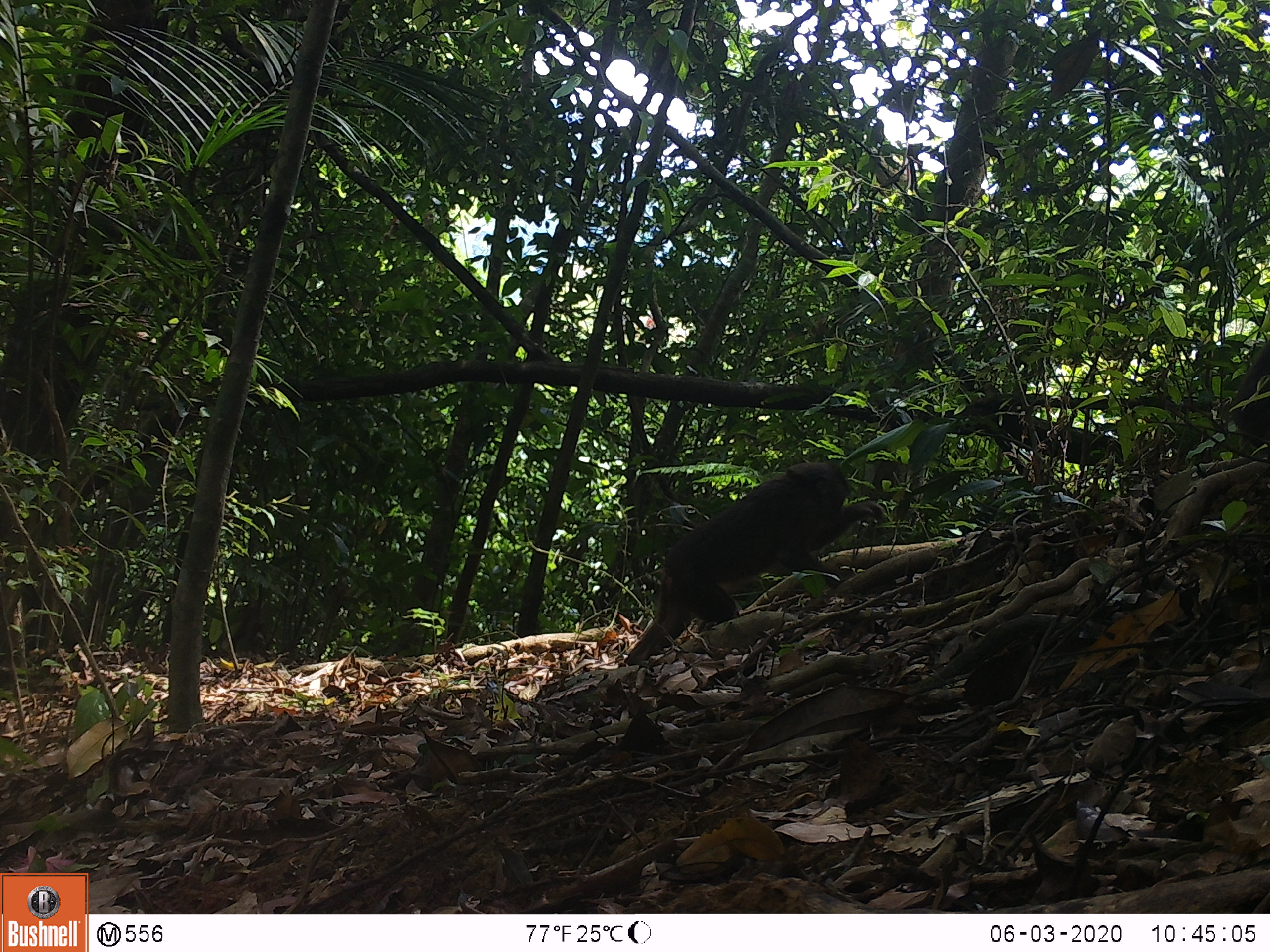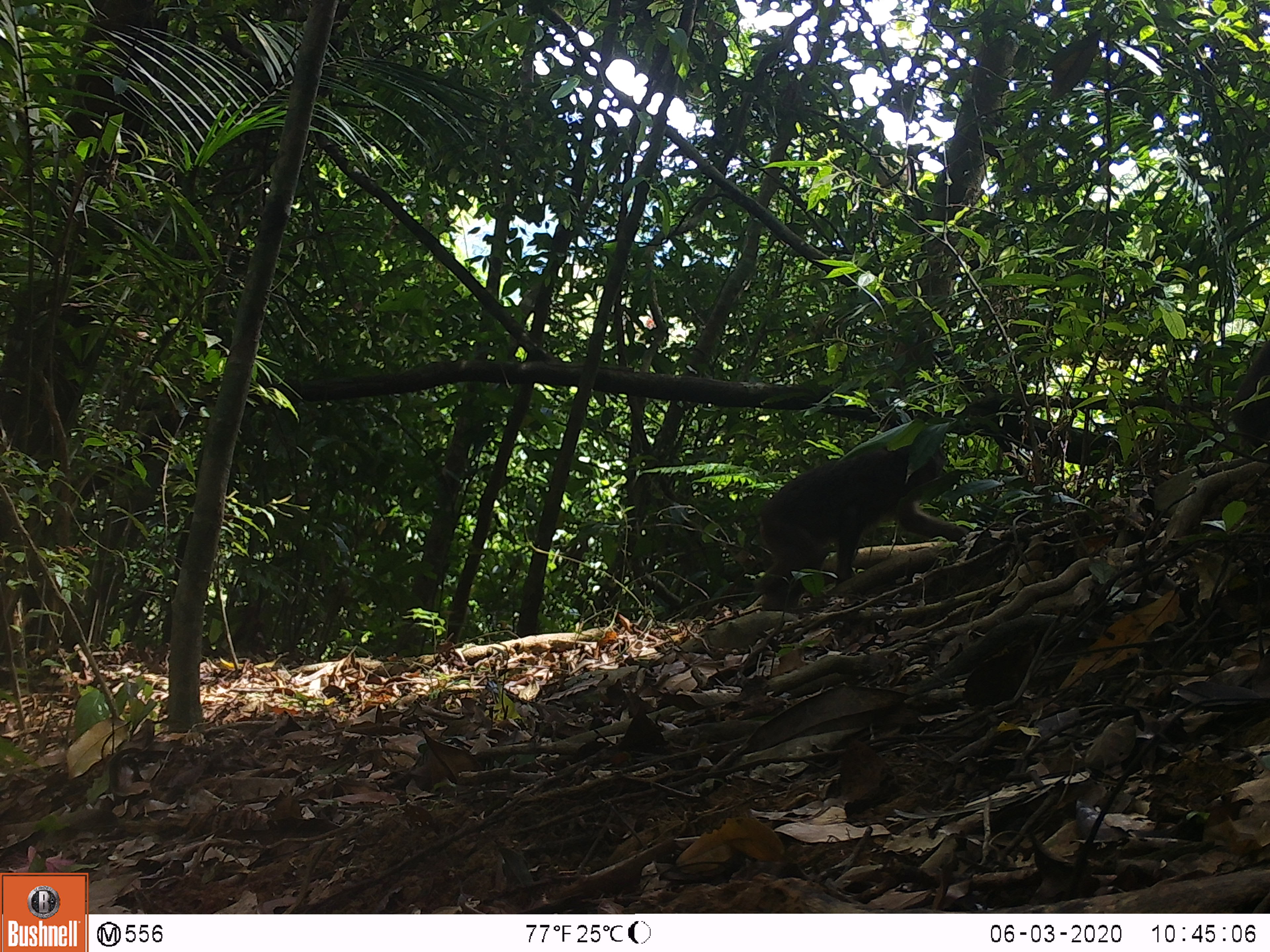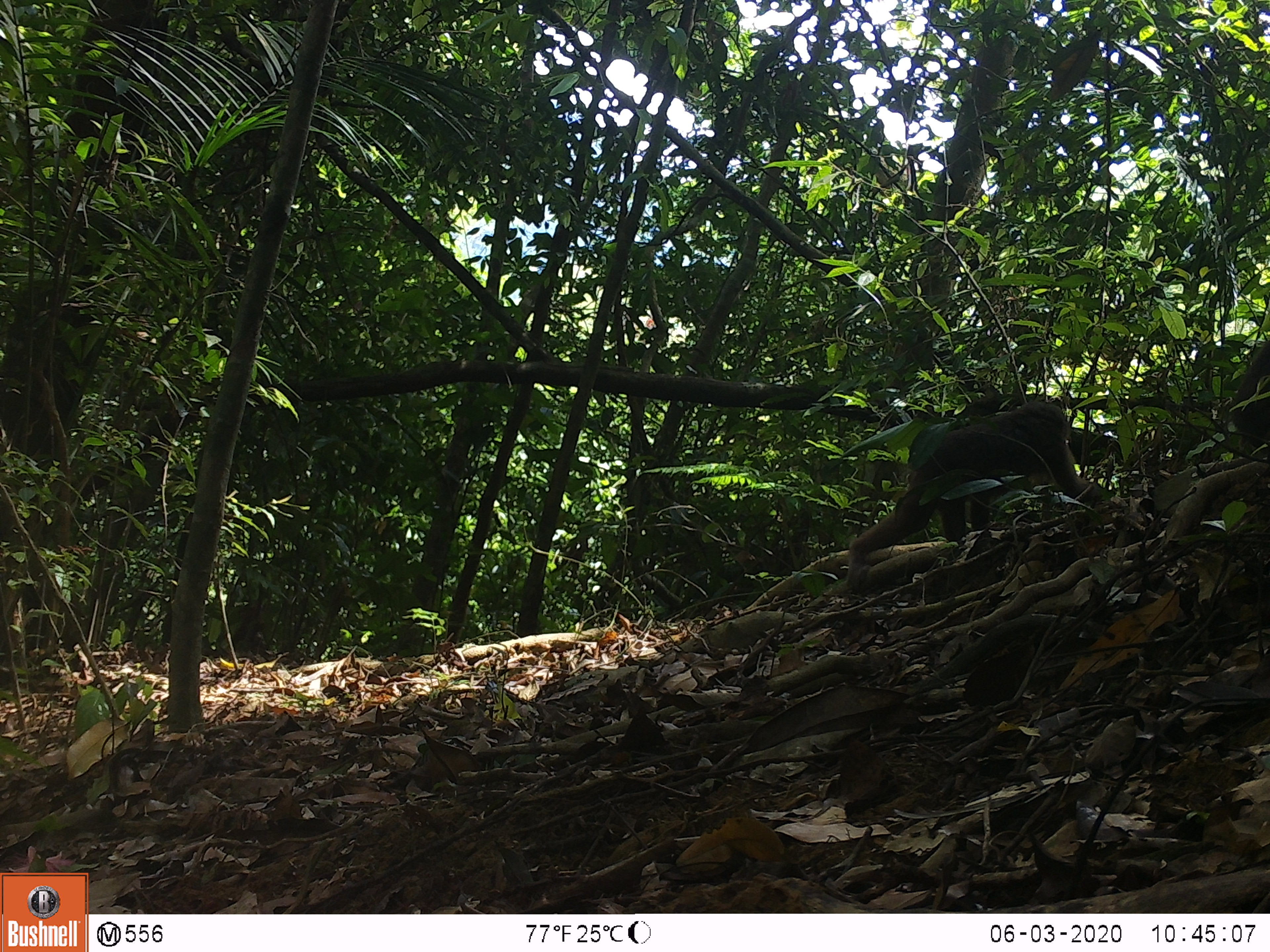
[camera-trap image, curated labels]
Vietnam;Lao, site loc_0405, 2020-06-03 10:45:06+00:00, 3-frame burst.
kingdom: Animalia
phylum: Chordata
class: Mammalia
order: Primates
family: Cercopithecidae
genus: Macaca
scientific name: Macaca arctoides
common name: stump-tailed macaque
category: stump tailed macaque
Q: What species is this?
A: Stump tailed macaque (stump-tailed macaque) (Macaca arctoides).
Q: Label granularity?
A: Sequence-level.